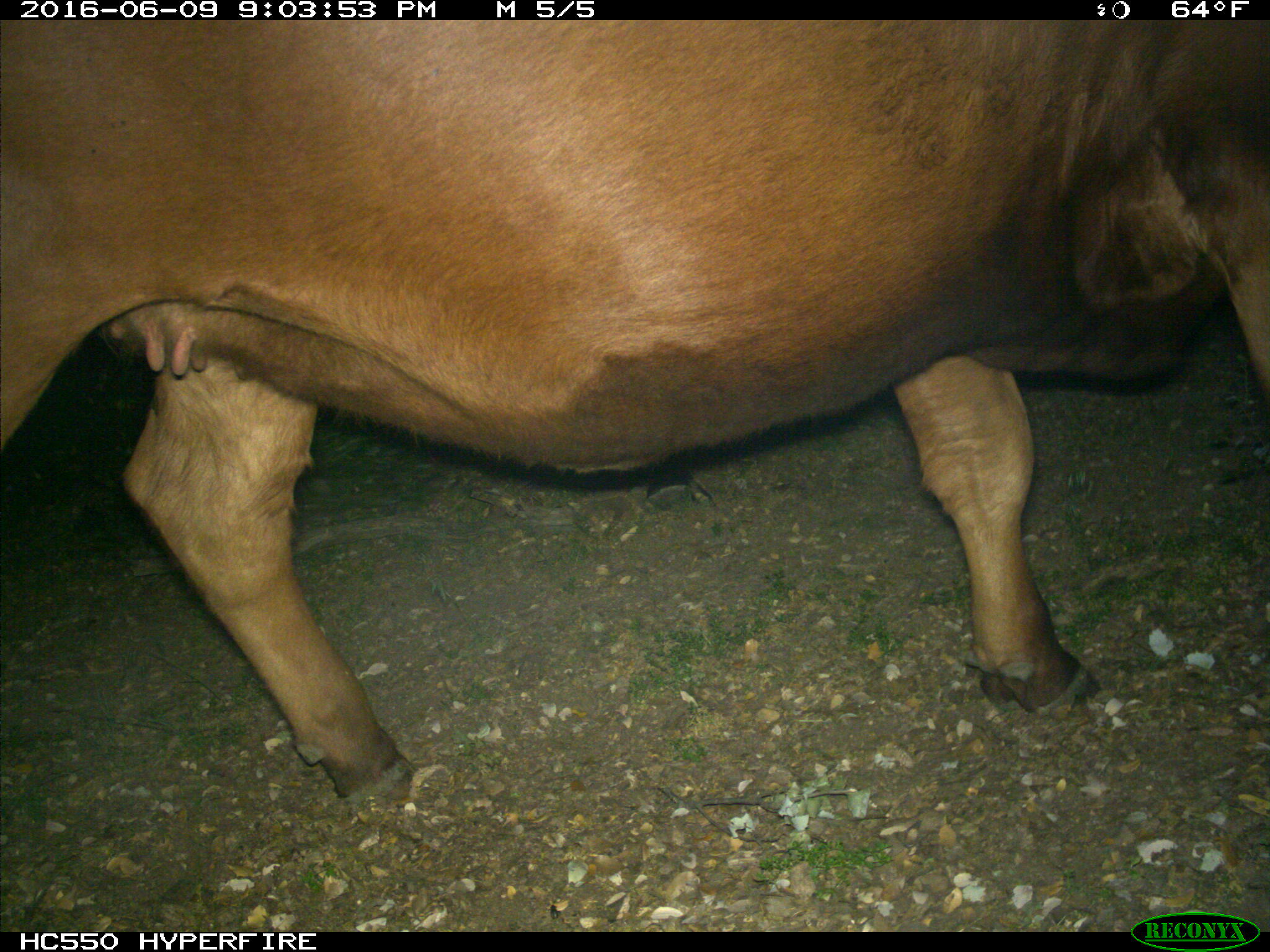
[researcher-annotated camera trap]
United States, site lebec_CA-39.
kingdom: Animalia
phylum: Chordata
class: Mammalia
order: Artiodactyla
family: Bovidae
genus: Bos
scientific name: Bos taurus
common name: domestic cow